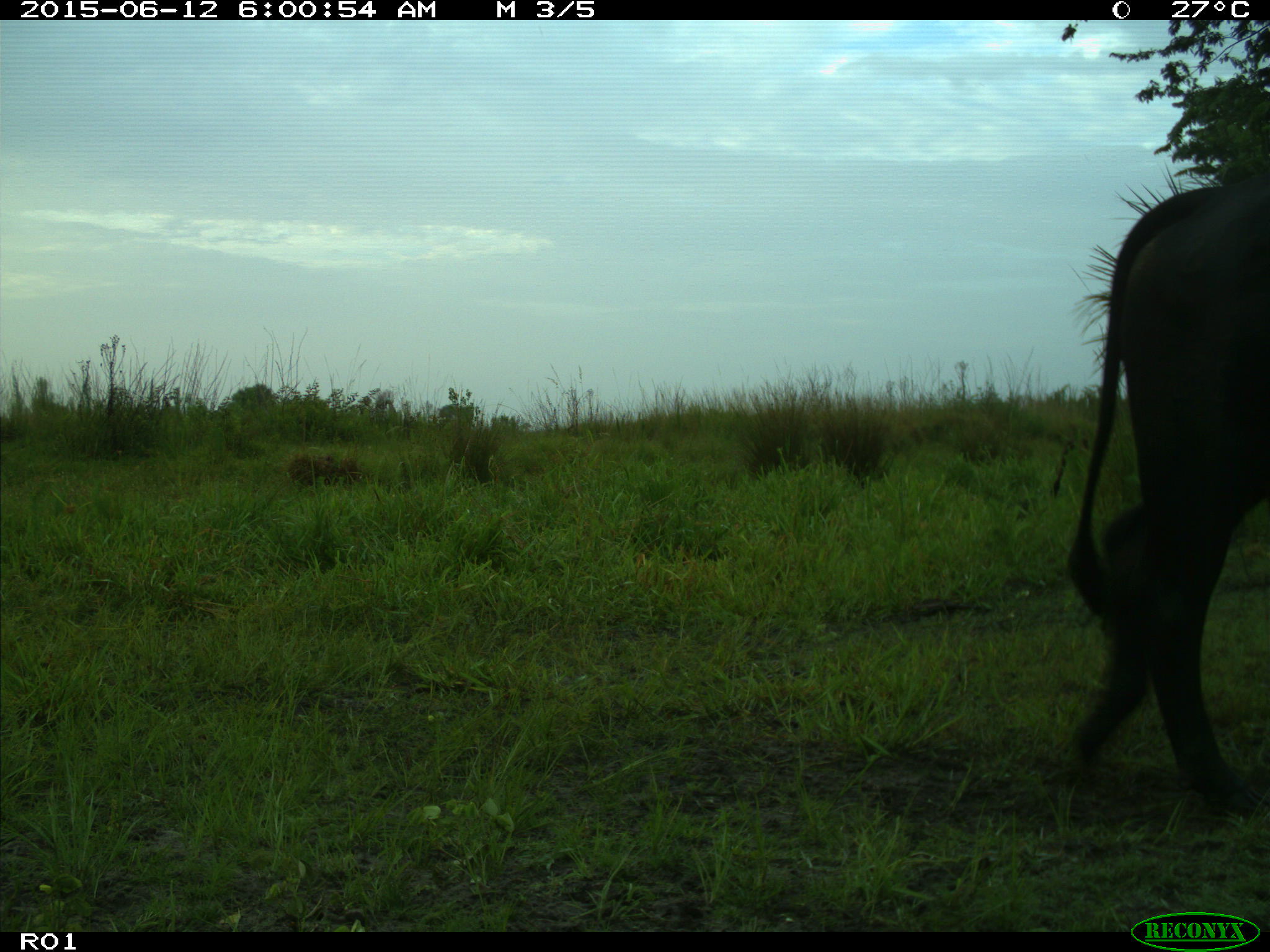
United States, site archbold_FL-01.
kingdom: Animalia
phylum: Chordata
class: Mammalia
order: Artiodactyla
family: Bovidae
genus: Bos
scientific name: Bos taurus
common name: domestic cow